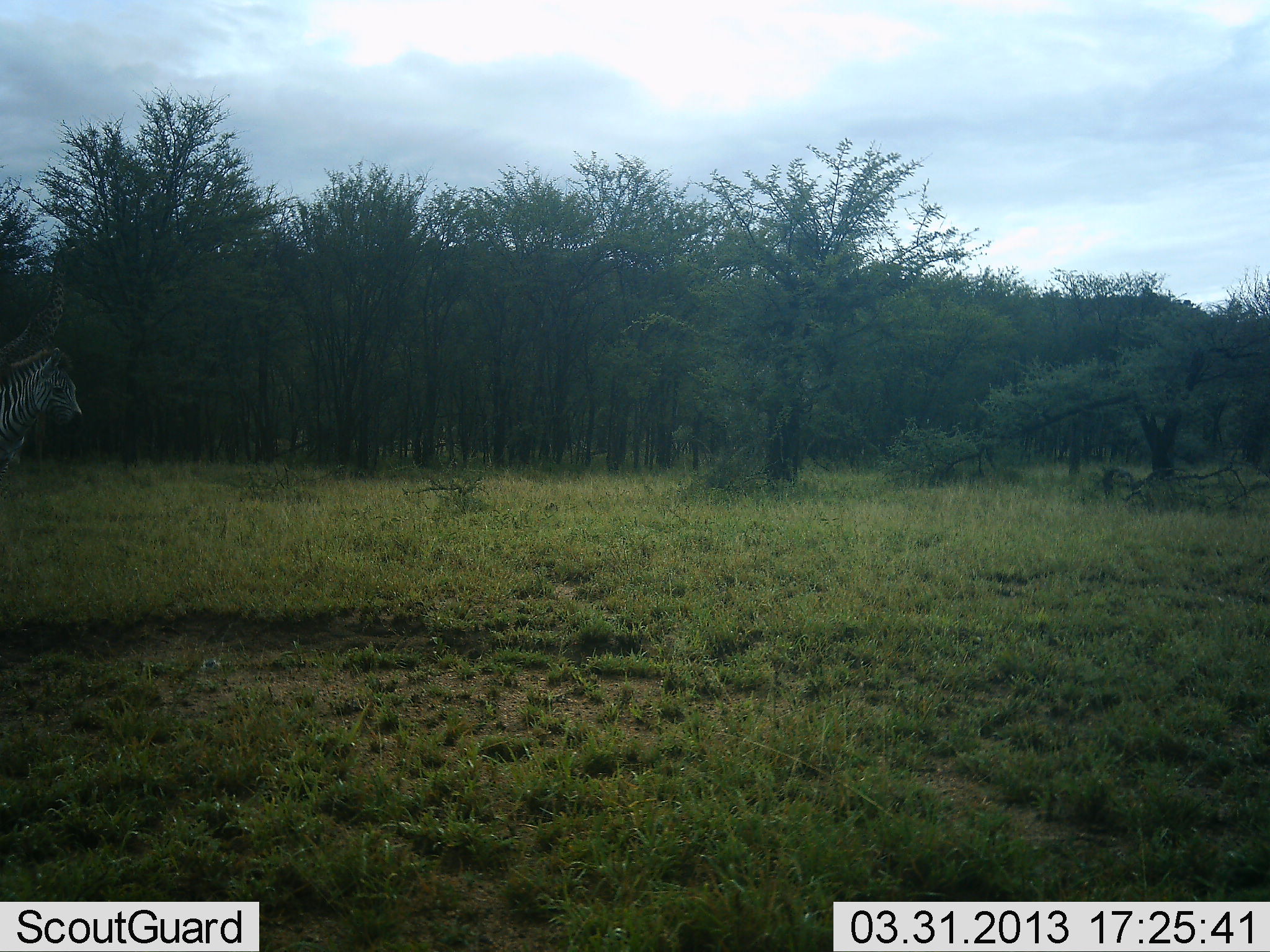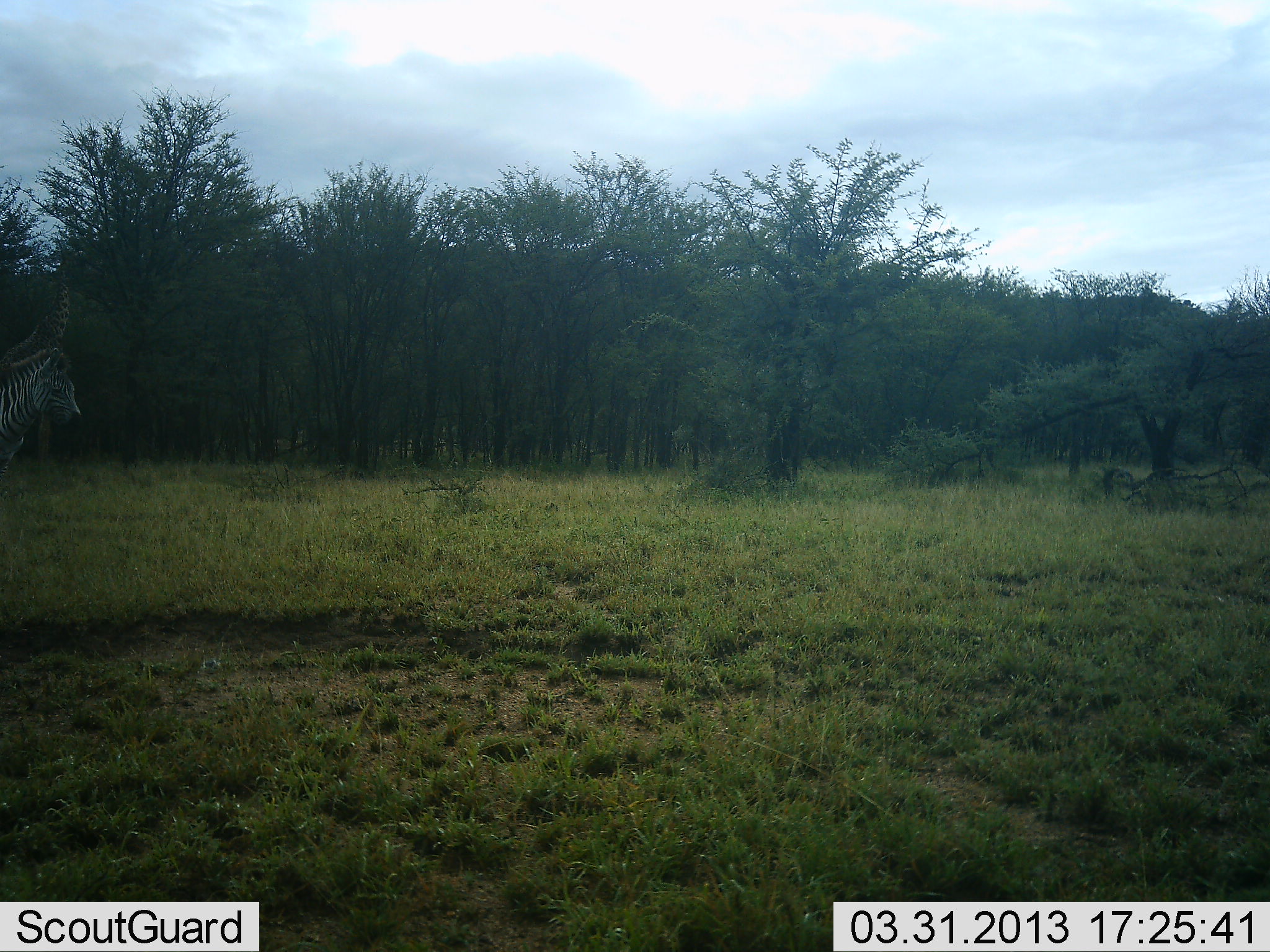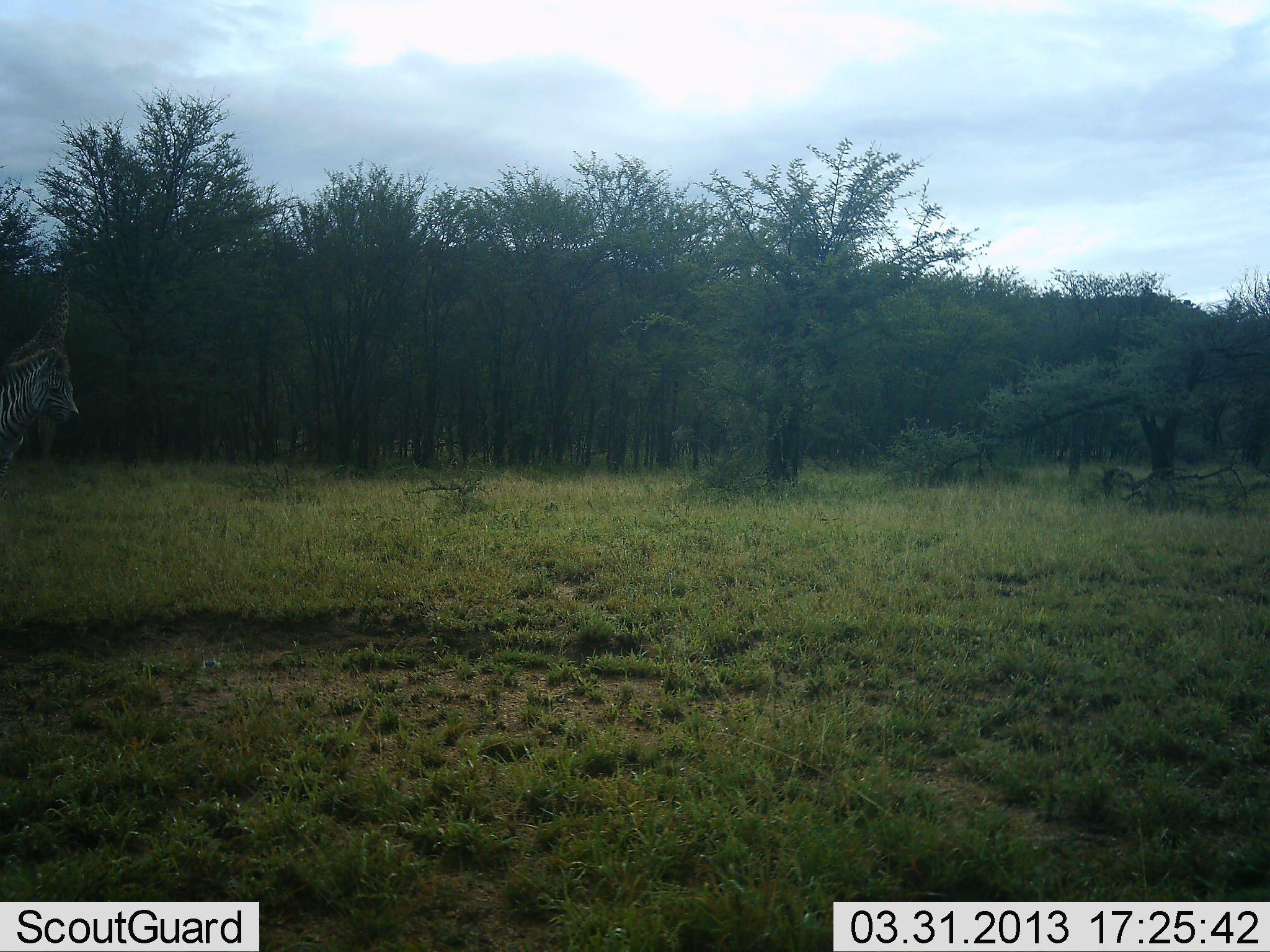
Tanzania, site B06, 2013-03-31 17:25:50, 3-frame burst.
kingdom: Animalia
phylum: Chordata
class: Mammalia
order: Artiodactyla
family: Giraffidae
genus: Giraffa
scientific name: Giraffa camelopardalis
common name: giraffe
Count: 1.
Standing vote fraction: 33%.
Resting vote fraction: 0%.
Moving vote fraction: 0%.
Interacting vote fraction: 0%.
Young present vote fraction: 0%.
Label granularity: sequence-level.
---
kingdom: Animalia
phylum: Chordata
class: Mammalia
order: Perissodactyla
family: Equidae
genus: Equus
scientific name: Equus quagga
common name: plains zebra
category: zebra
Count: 1.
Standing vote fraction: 95%.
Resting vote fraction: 0%.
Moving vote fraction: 5%.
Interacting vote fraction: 0%.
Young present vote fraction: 0%.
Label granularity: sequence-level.